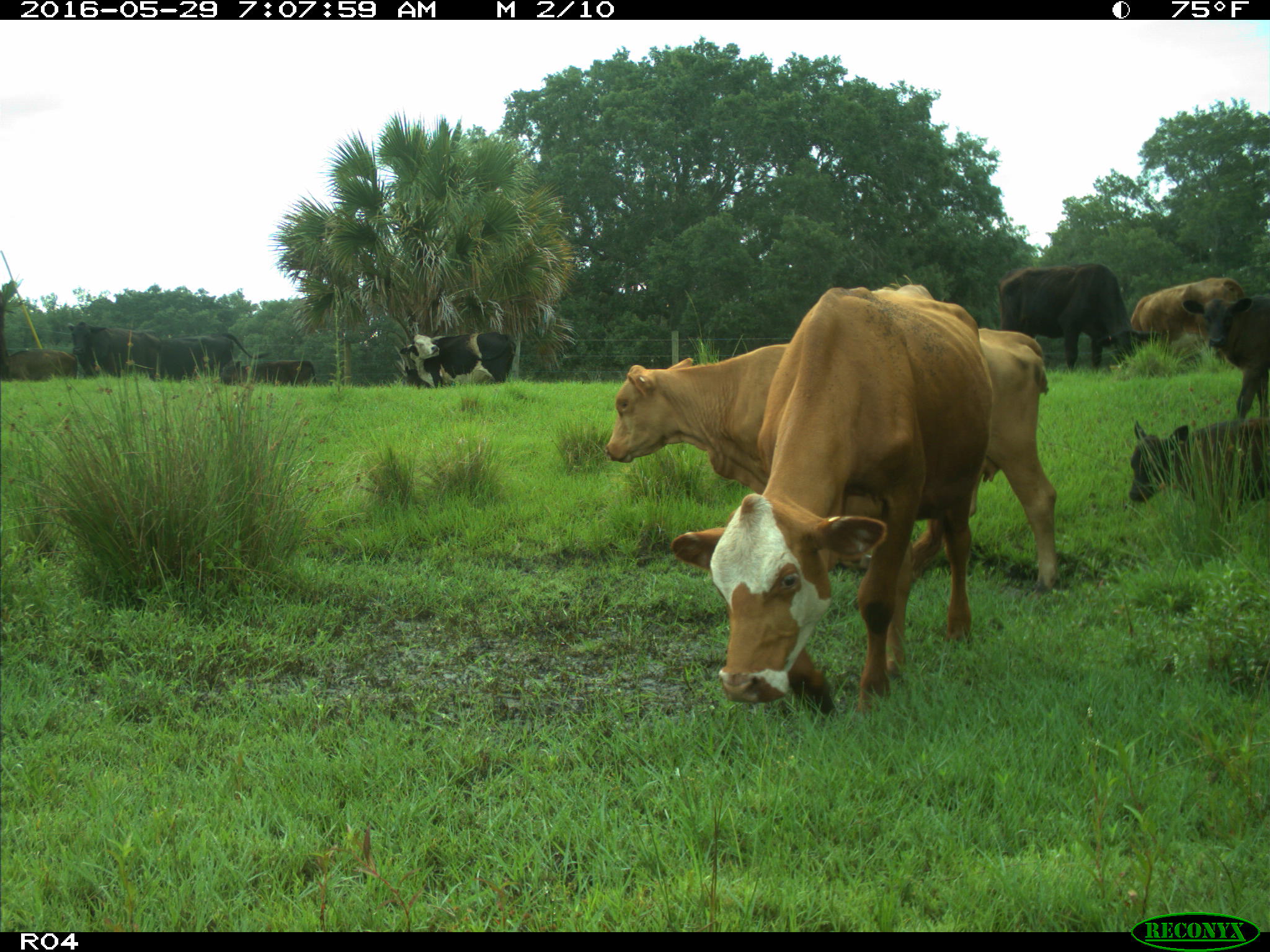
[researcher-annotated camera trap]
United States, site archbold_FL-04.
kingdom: Animalia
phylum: Chordata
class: Mammalia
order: Artiodactyla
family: Bovidae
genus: Bos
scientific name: Bos taurus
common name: domestic cow